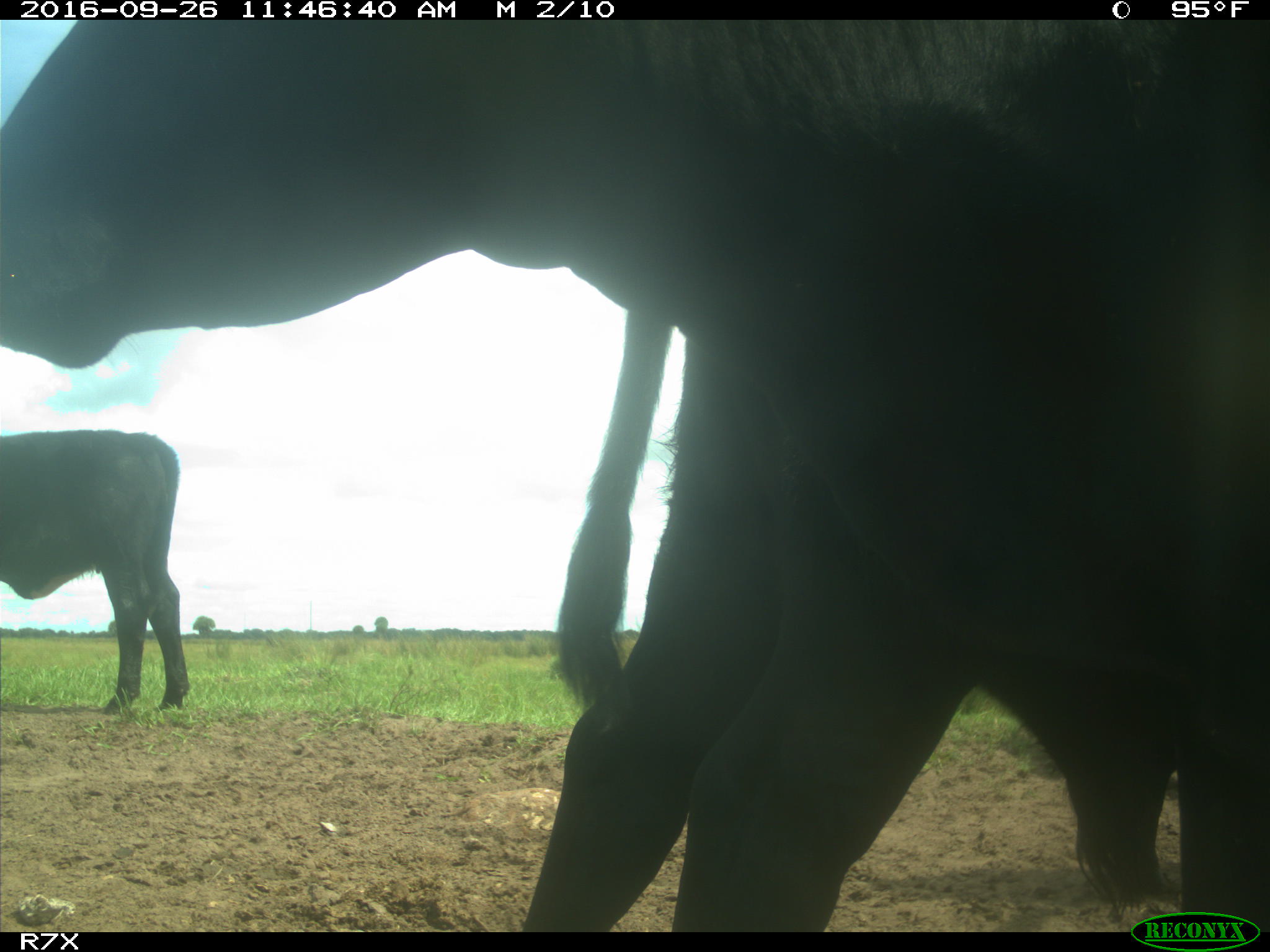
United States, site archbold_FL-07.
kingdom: Animalia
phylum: Chordata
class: Mammalia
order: Artiodactyla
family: Bovidae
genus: Bos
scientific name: Bos taurus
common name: domestic cow